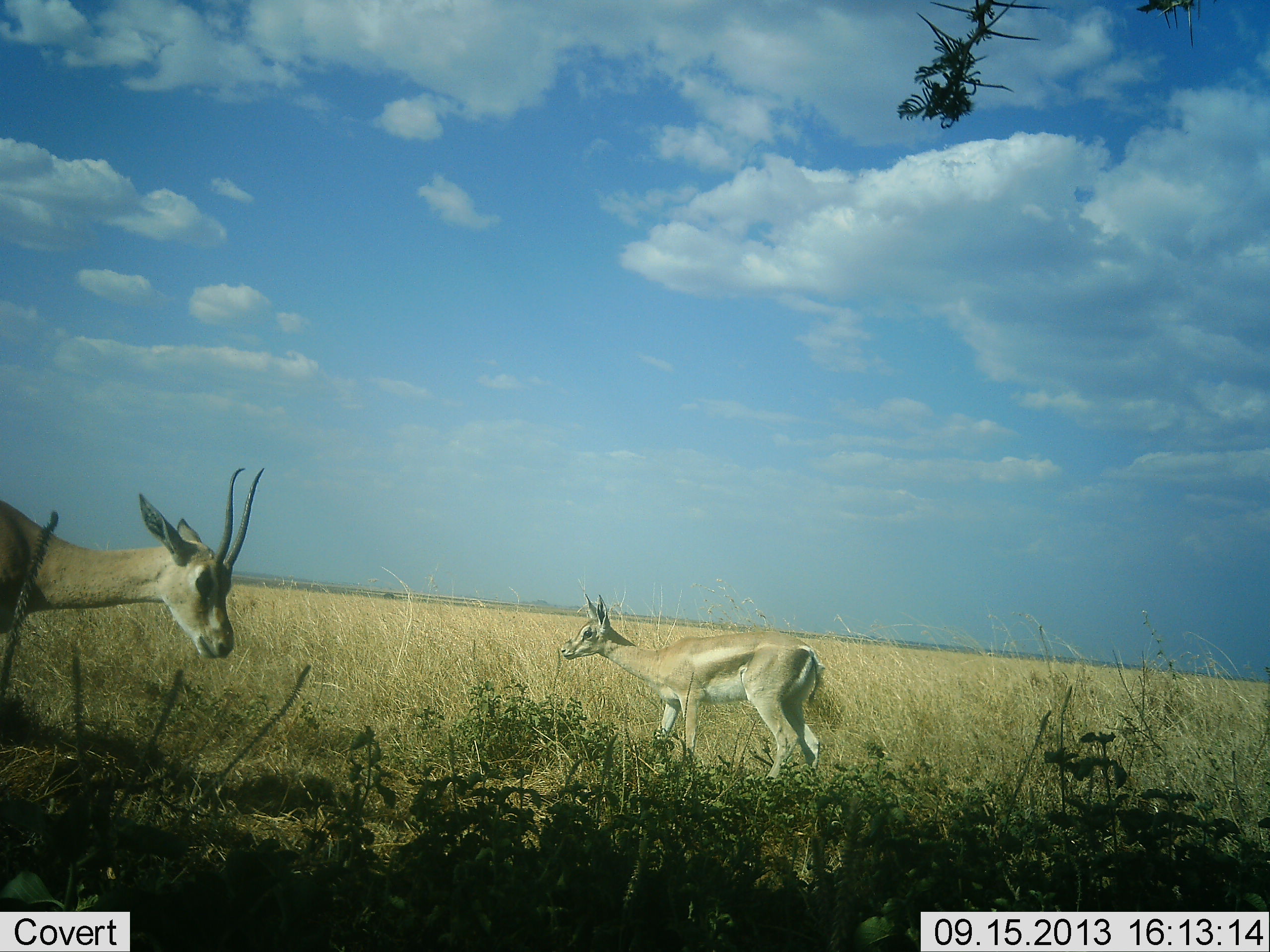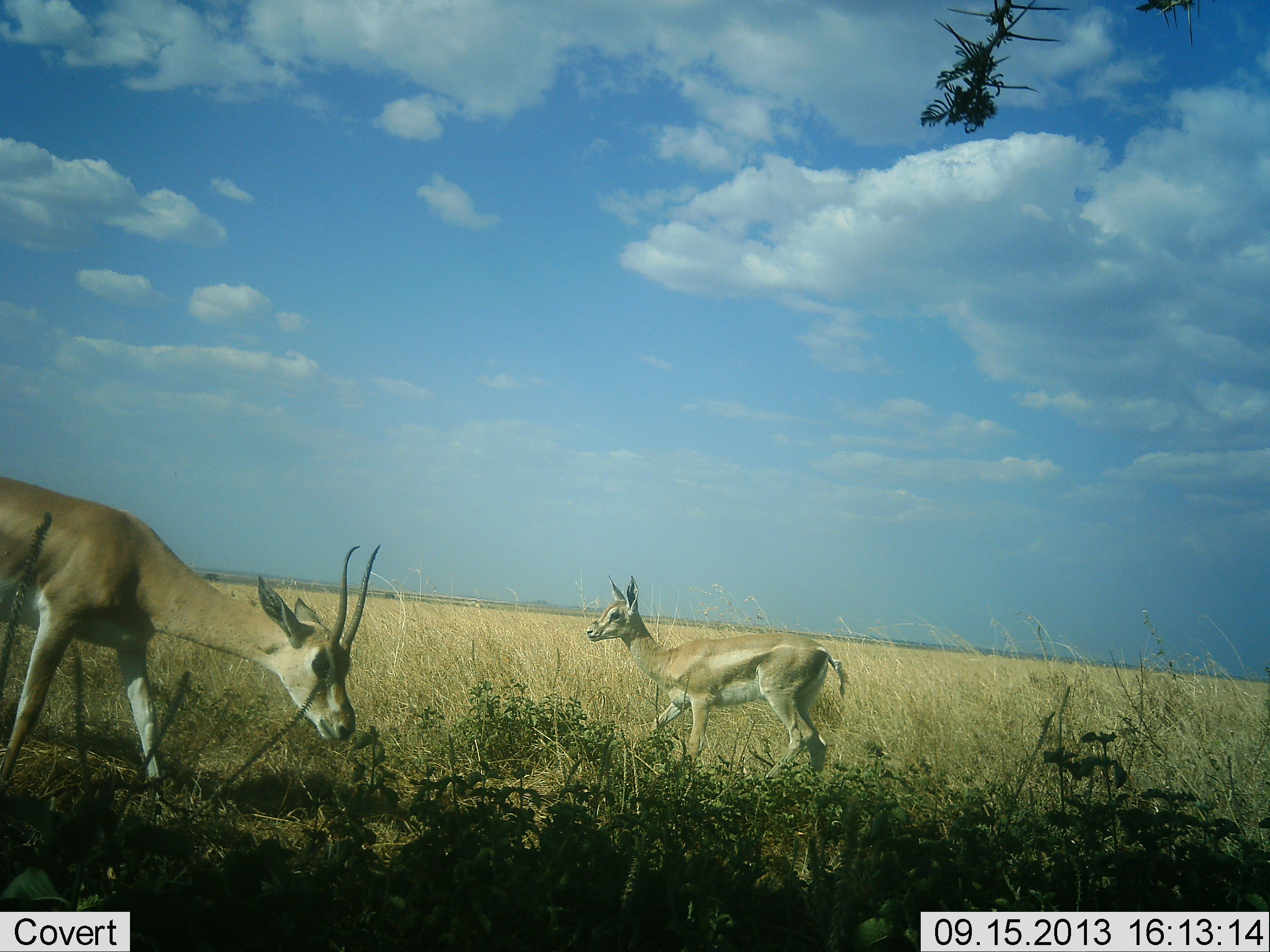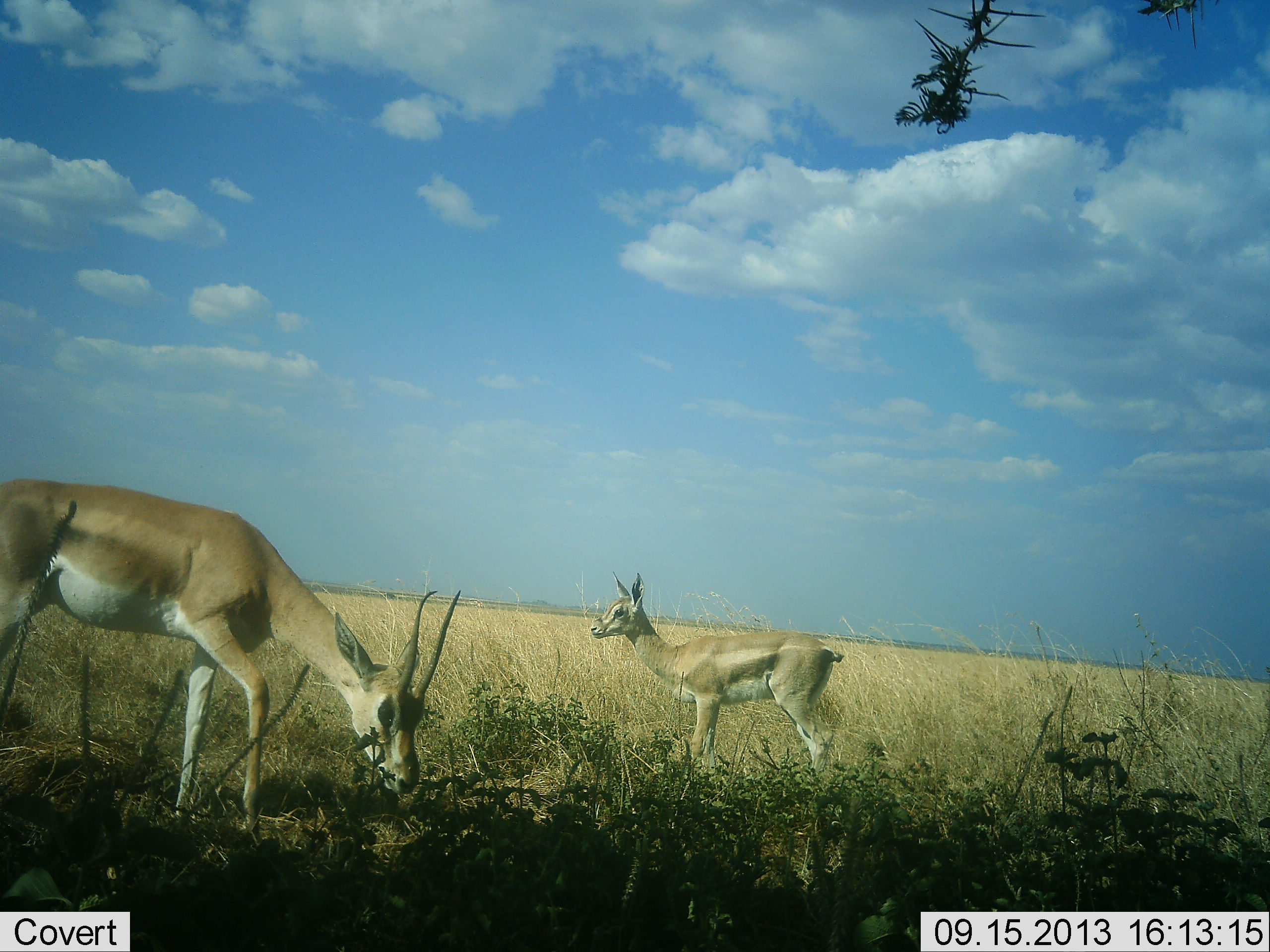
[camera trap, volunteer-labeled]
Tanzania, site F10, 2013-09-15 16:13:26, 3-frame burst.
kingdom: Animalia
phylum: Chordata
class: Mammalia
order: Artiodactyla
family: Bovidae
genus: Nanger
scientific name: Nanger granti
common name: grant's gazelle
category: gazellegrants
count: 2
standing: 54%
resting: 0%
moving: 46%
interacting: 0%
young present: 12%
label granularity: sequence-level